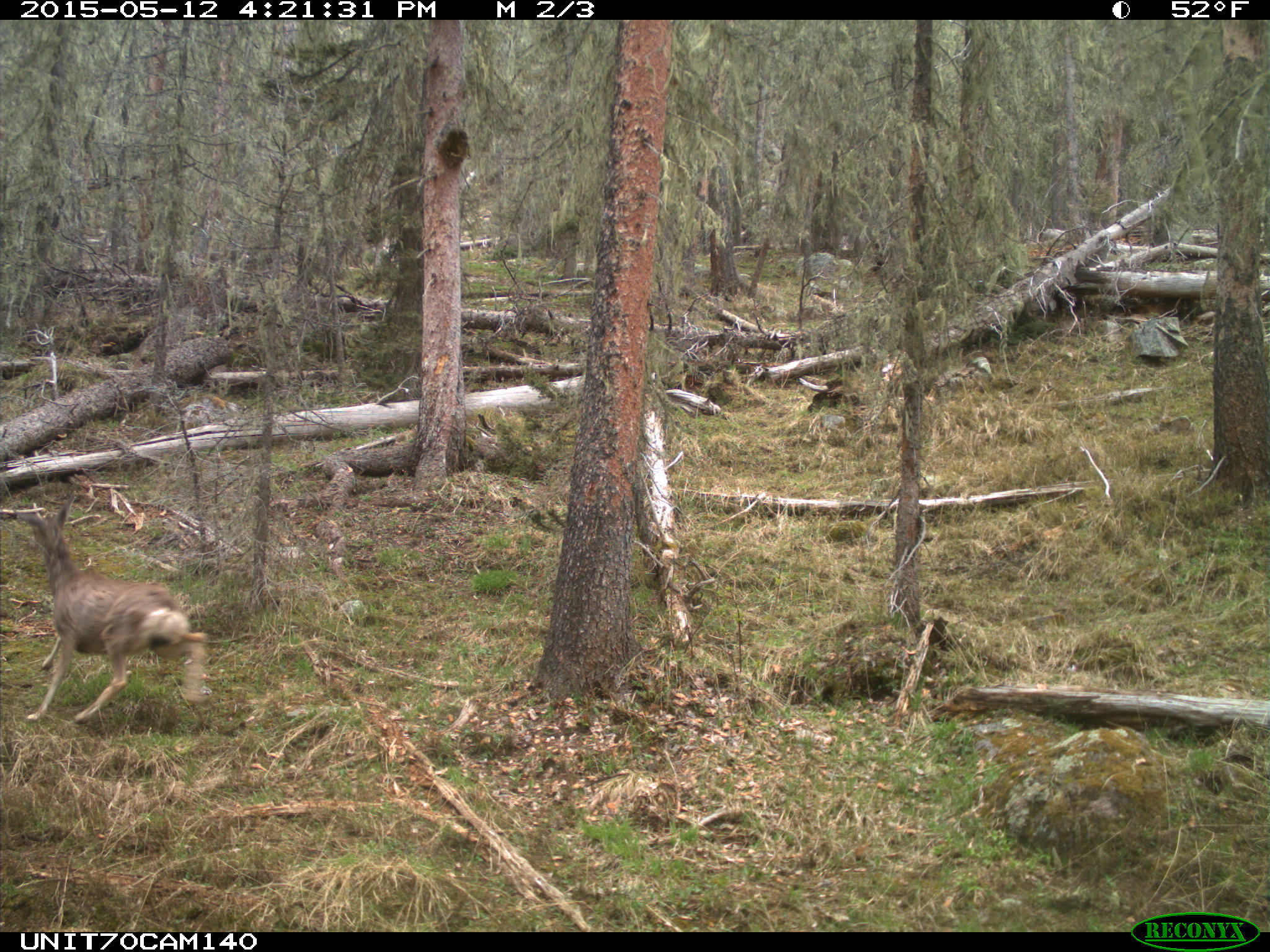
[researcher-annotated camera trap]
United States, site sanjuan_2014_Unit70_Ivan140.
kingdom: Animalia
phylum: Chordata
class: Mammalia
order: Artiodactyla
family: Cervidae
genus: Odocoileus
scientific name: Odocoileus hemionus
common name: mule deer